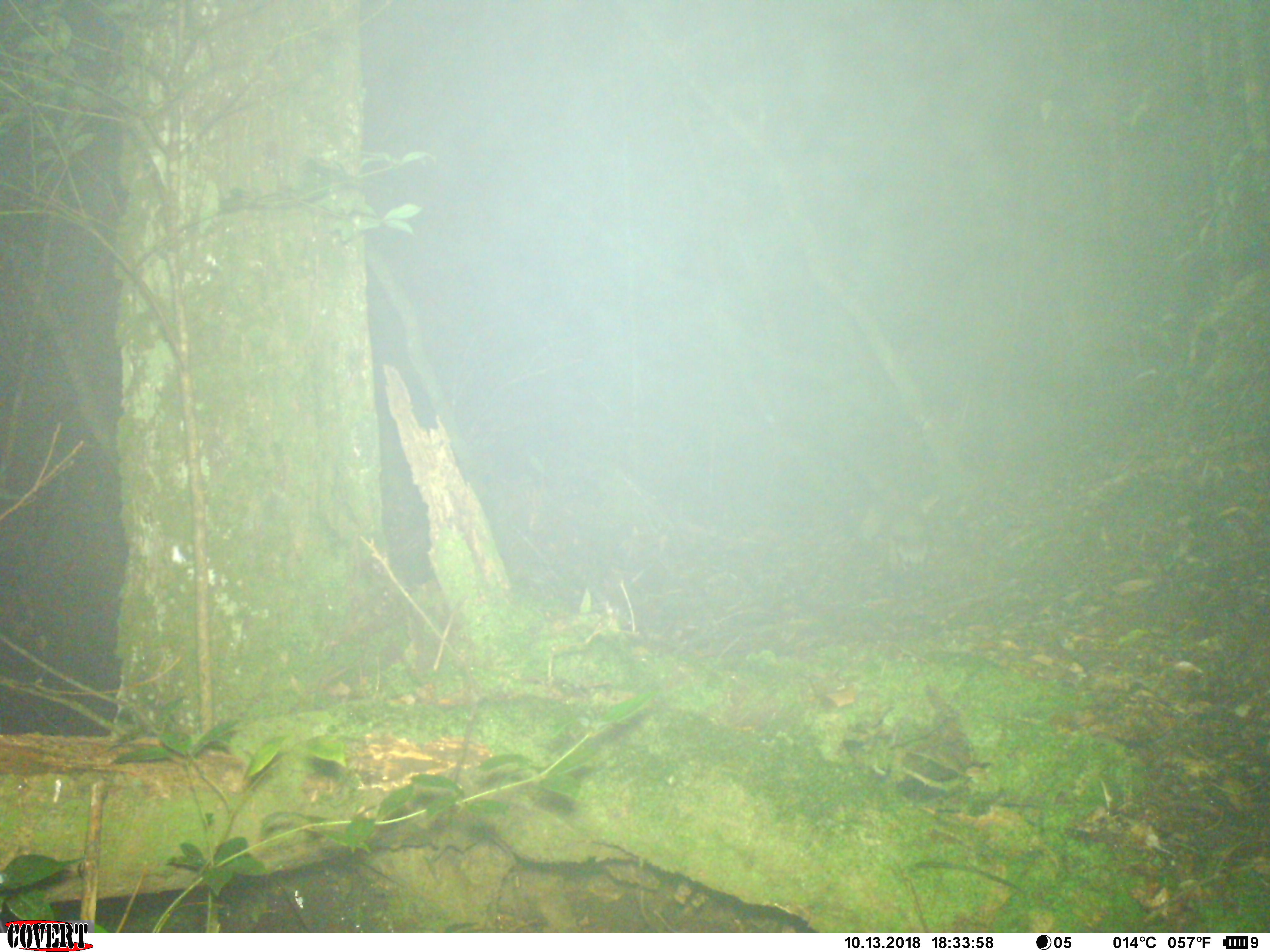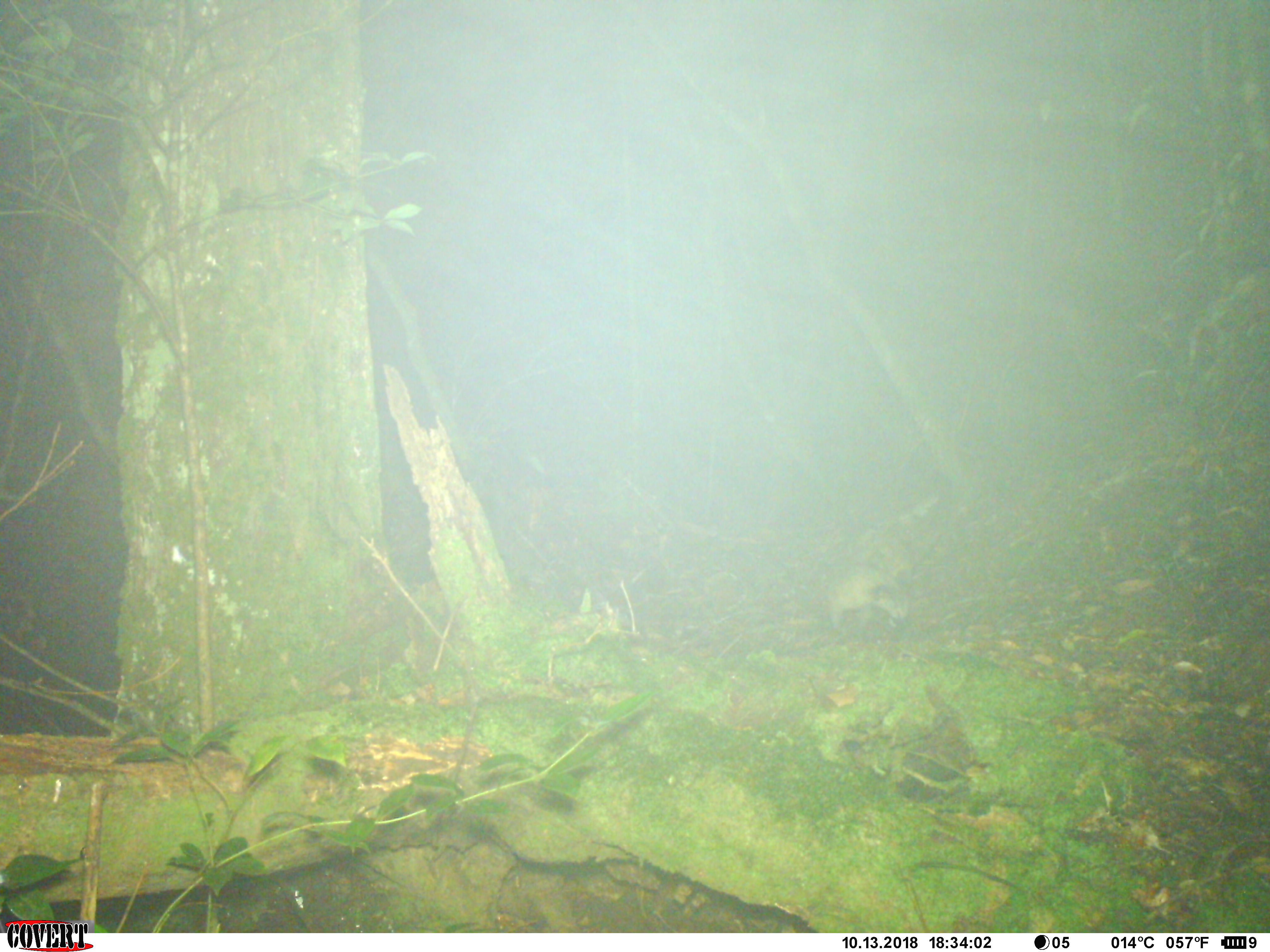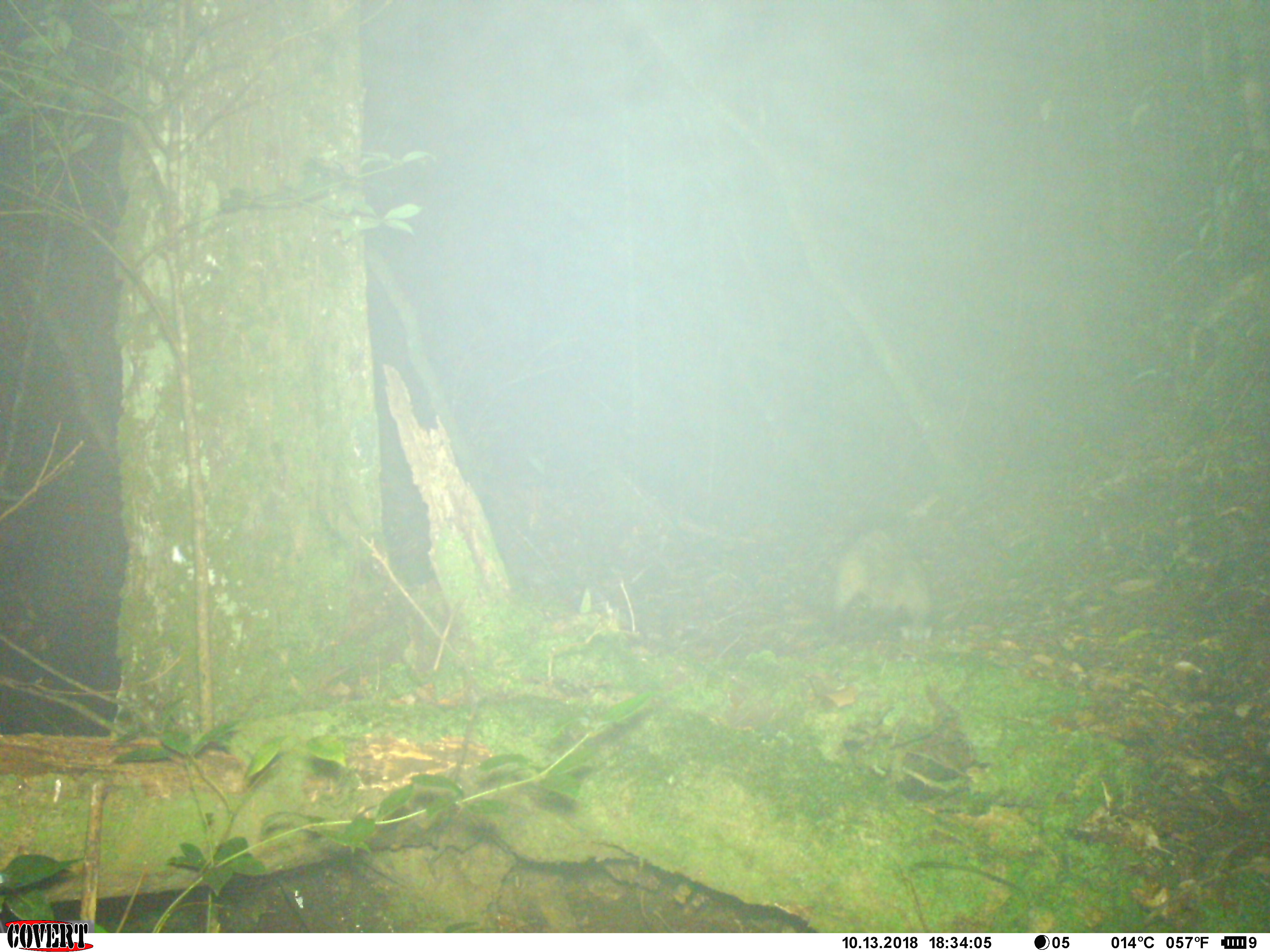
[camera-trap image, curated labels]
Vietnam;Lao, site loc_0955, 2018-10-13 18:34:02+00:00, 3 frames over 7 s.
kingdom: Animalia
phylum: Chordata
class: Mammalia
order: Carnivora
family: Viverridae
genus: Paradoxurus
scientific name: Paradoxurus hermaphroditus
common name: common palm civet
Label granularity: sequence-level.